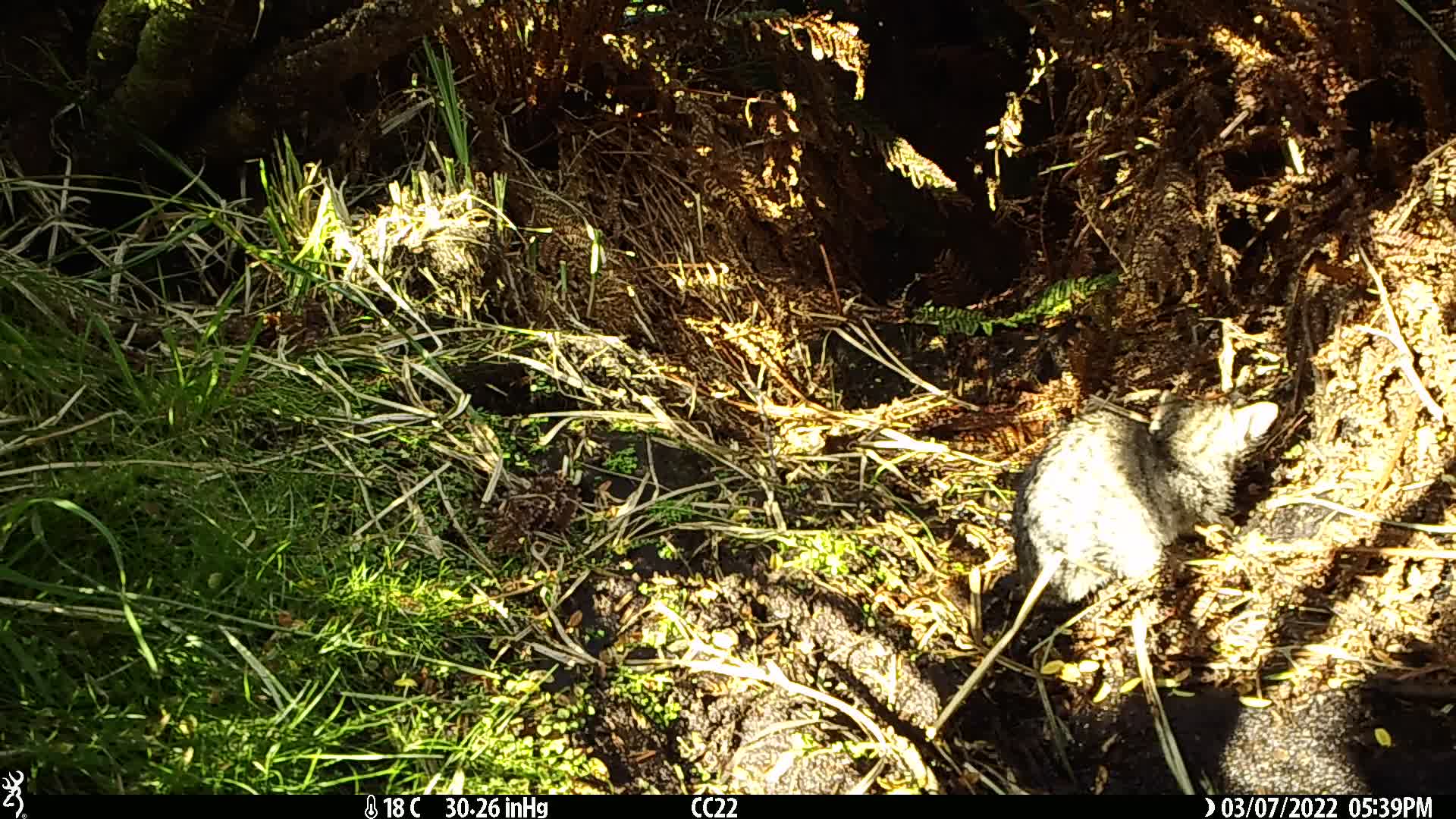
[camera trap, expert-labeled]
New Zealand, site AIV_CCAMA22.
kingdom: Animalia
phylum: Chordata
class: Mammalia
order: Carnivora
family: Felidae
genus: Felis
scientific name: Felis catus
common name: domestic cat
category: cat